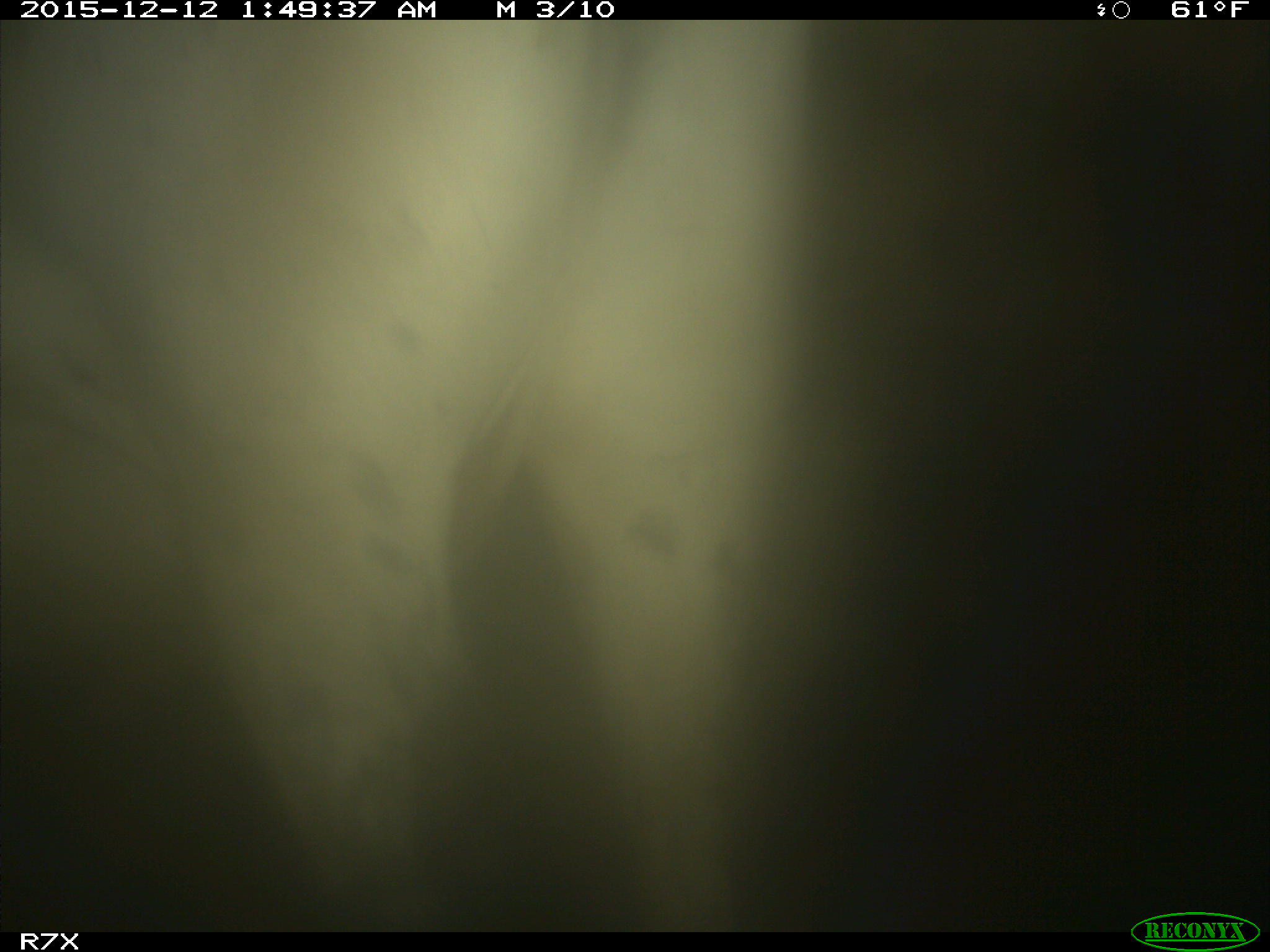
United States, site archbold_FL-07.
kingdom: Animalia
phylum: Chordata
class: Mammalia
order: Artiodactyla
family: Bovidae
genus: Bos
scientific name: Bos taurus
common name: domestic cow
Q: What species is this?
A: Bos taurus (domestic cow).